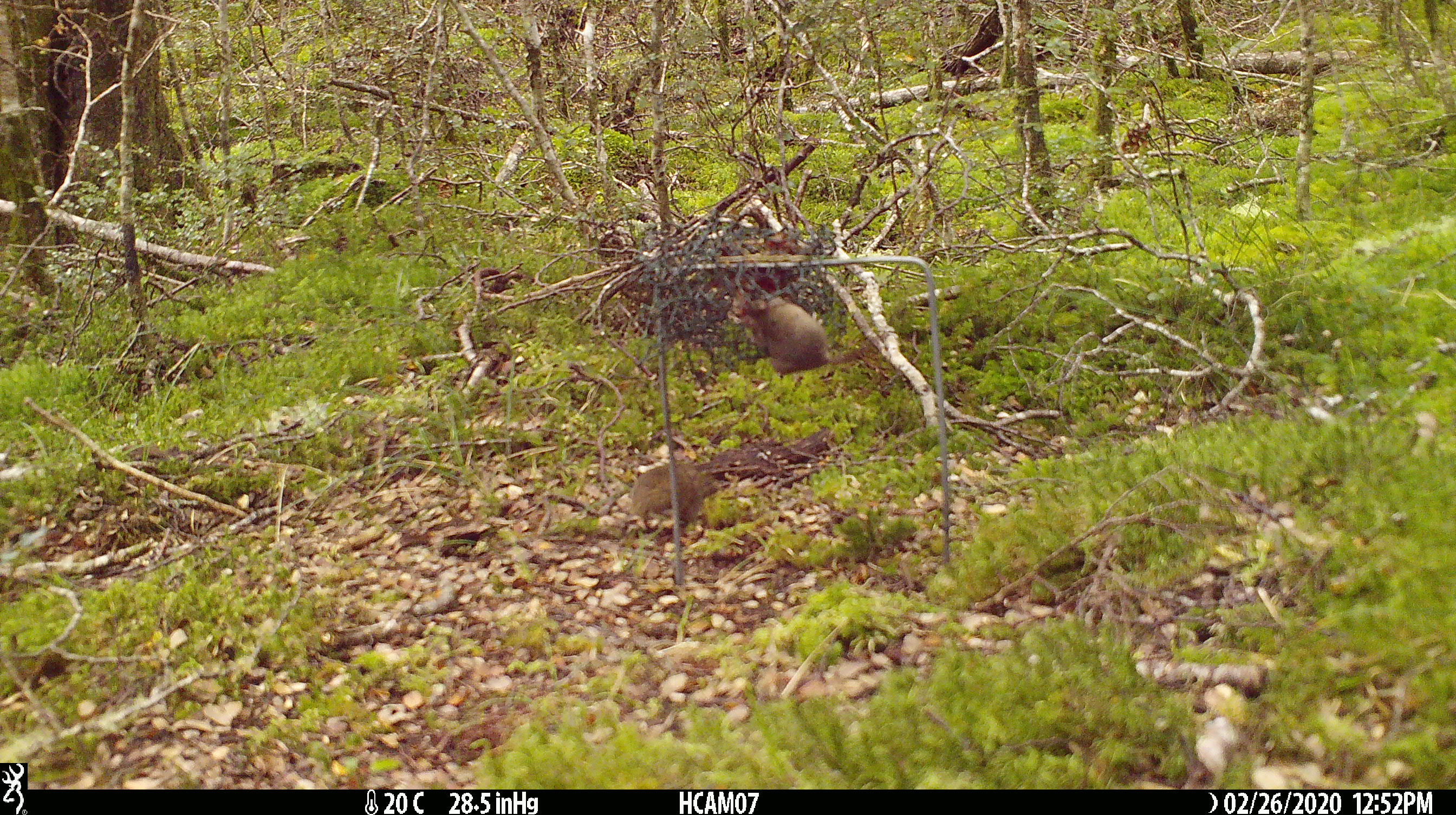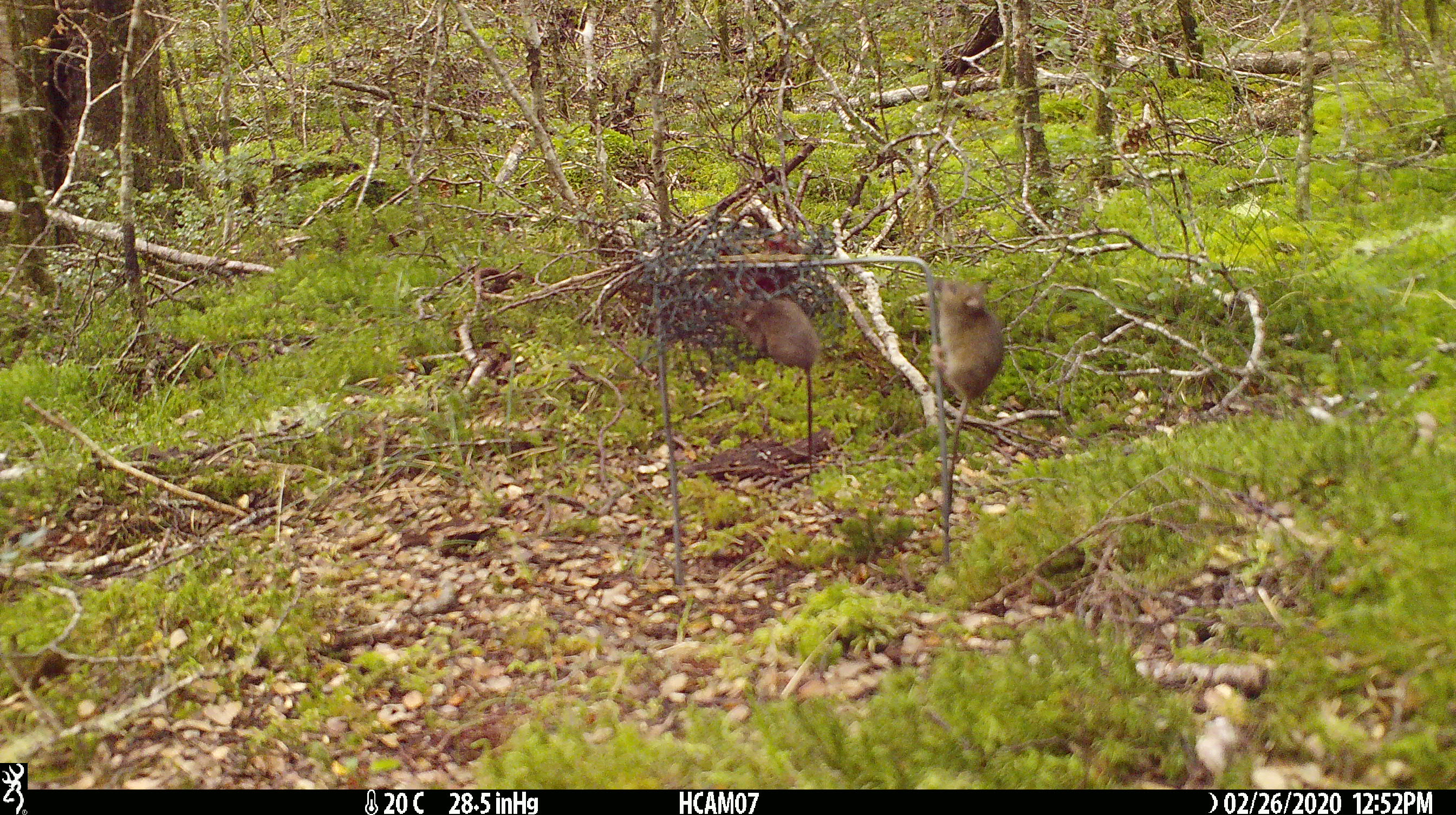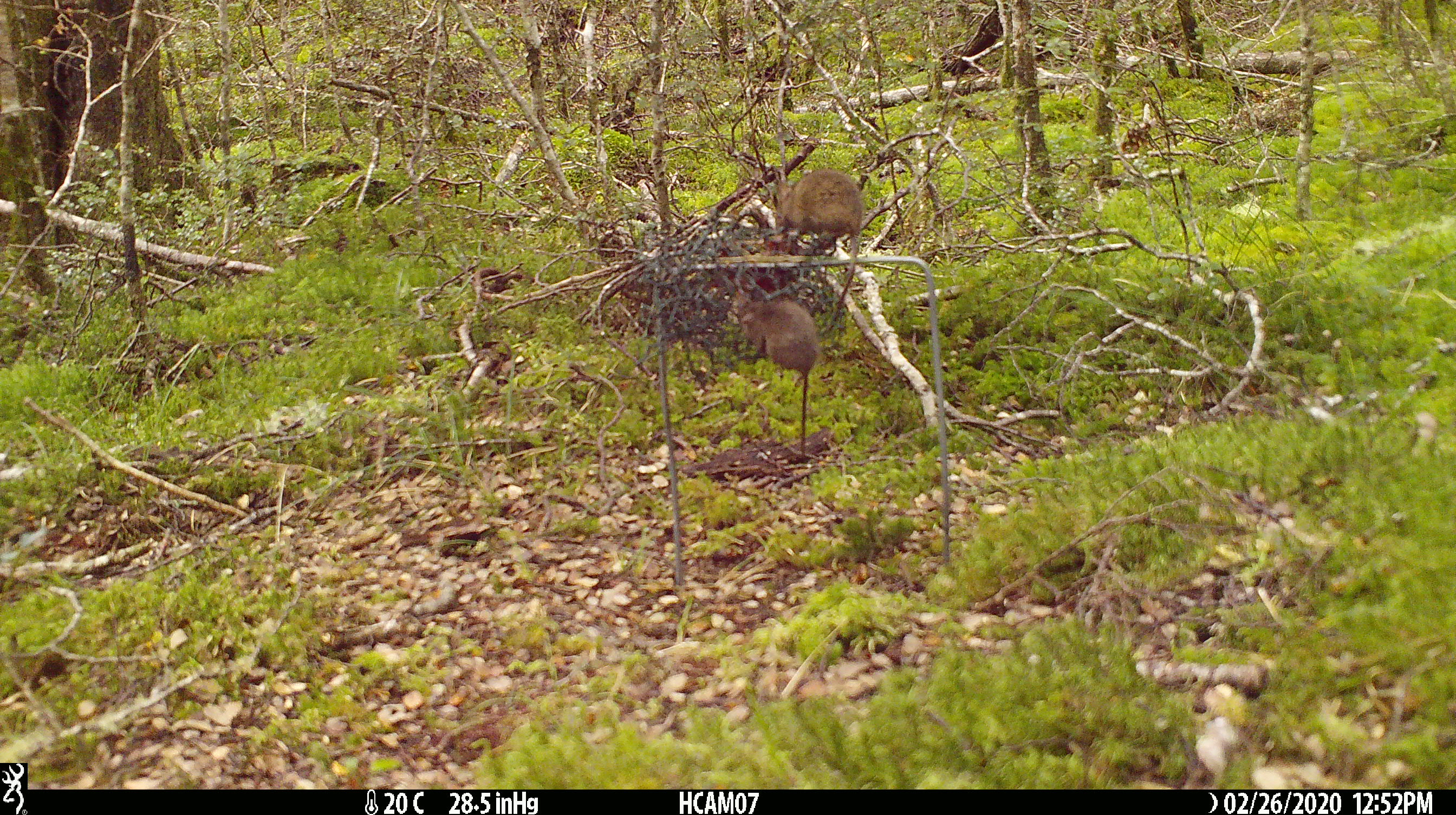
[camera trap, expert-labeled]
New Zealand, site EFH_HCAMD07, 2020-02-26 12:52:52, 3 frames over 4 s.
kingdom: Animalia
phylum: Chordata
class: Mammalia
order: Rodentia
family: Muridae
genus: Mus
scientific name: Mus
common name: mouse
Mouse (Mus).